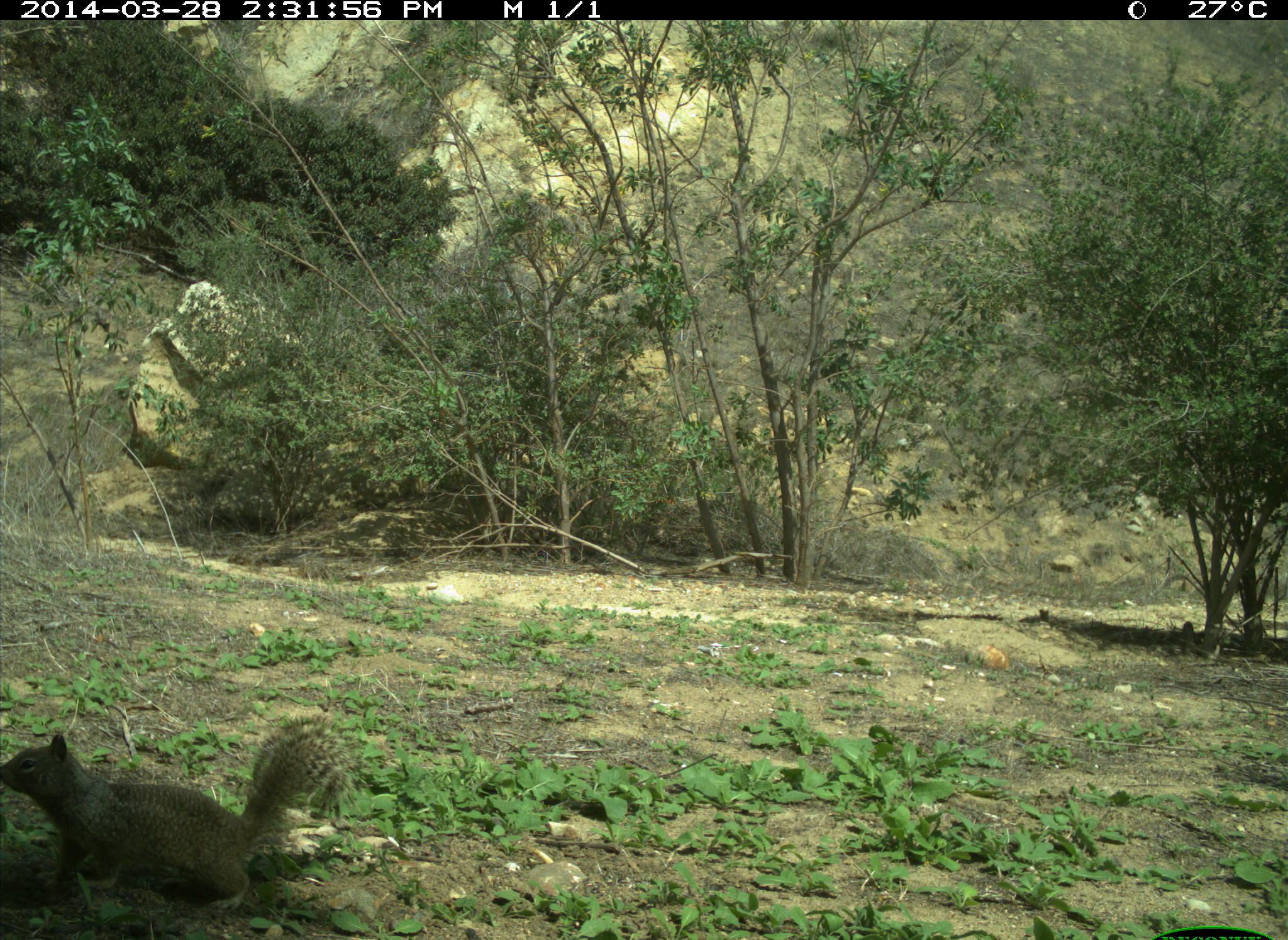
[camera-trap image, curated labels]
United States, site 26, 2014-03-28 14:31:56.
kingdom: Animalia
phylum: Chordata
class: Mammalia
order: Rodentia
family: Sciuridae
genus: Sciurus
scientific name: Sciurus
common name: squirrel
Squirrel (Sciurus).